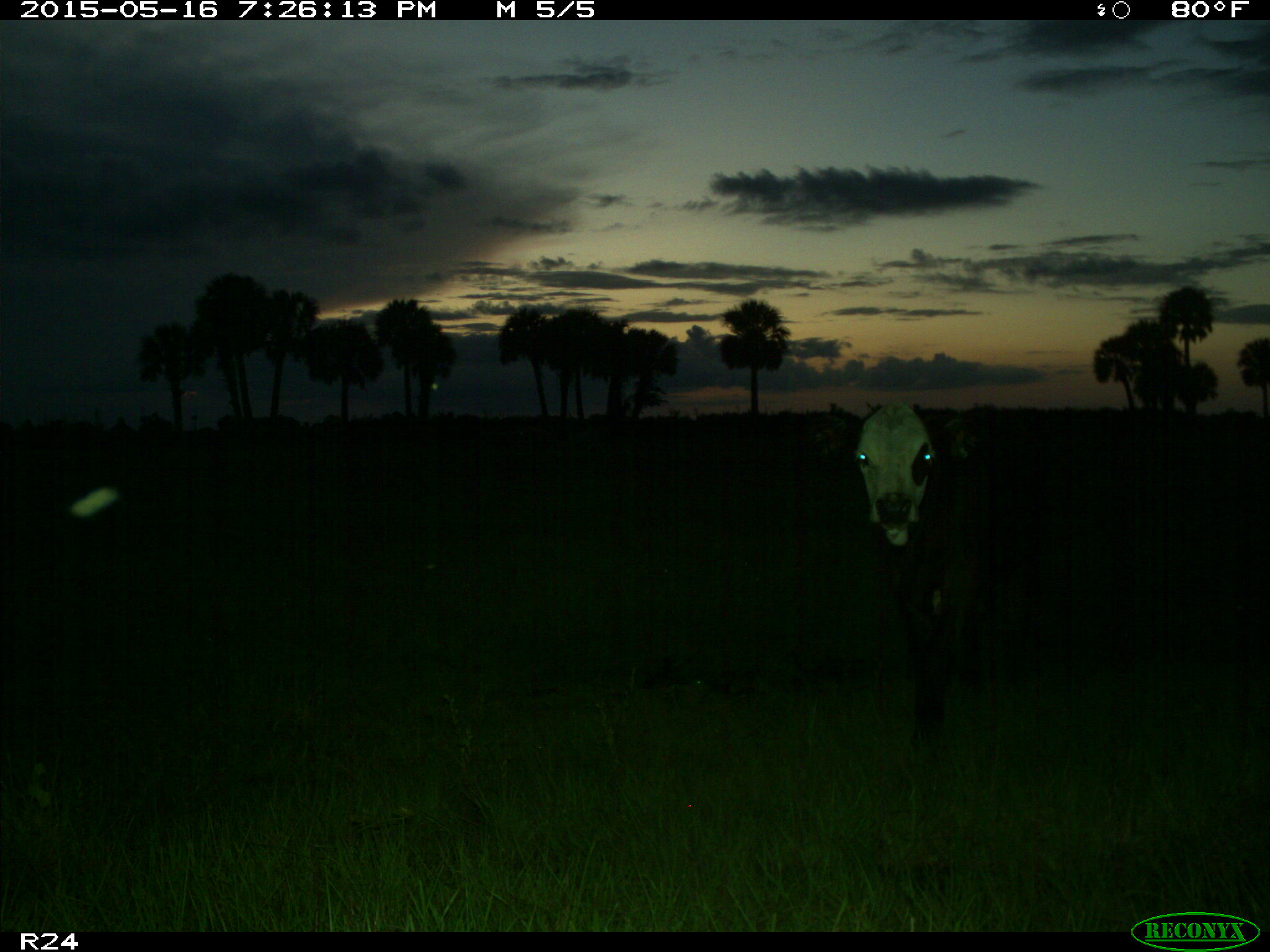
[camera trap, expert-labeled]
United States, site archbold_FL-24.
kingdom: Animalia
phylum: Chordata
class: Mammalia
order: Artiodactyla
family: Bovidae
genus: Bos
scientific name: Bos taurus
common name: domestic cow